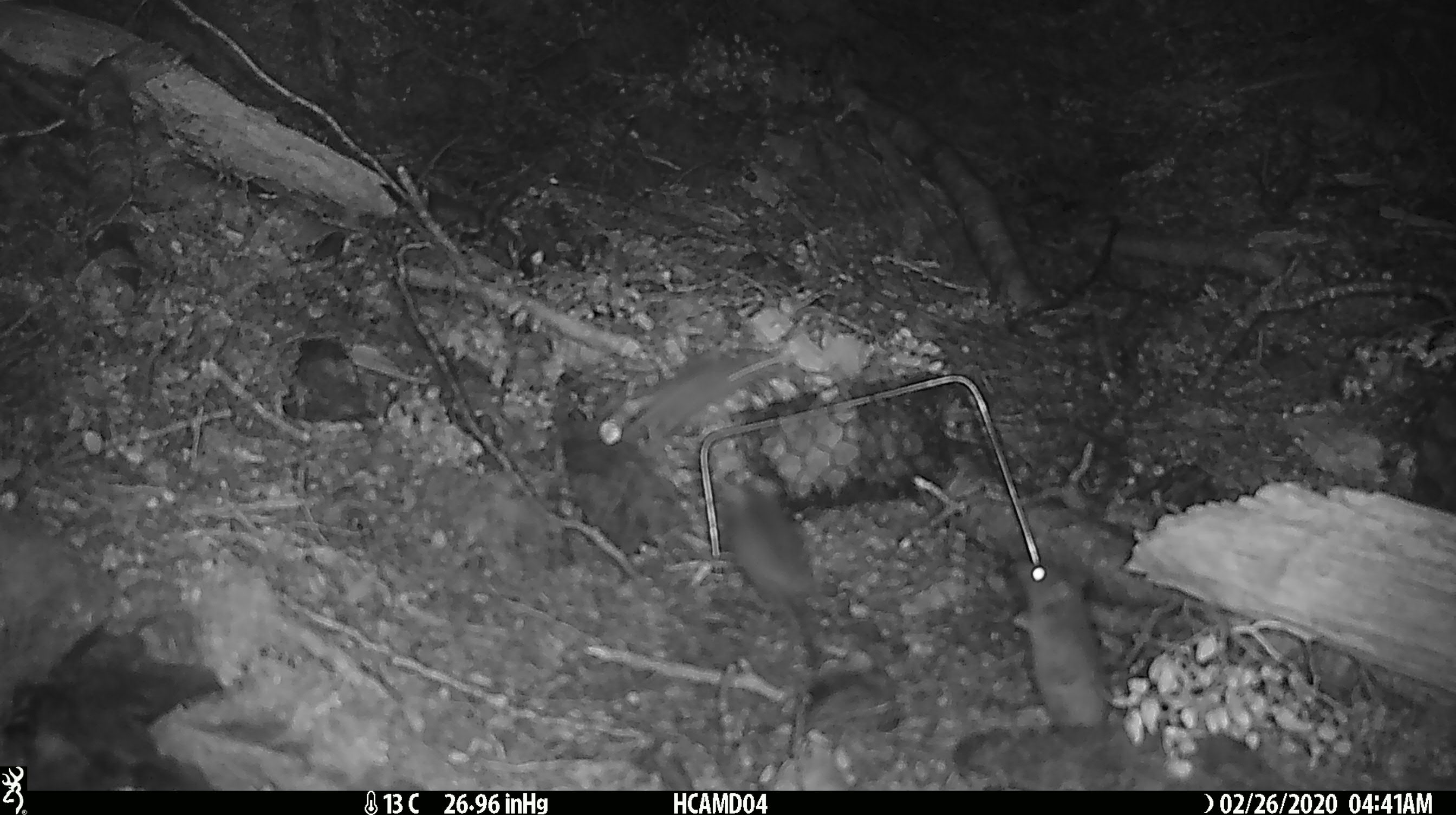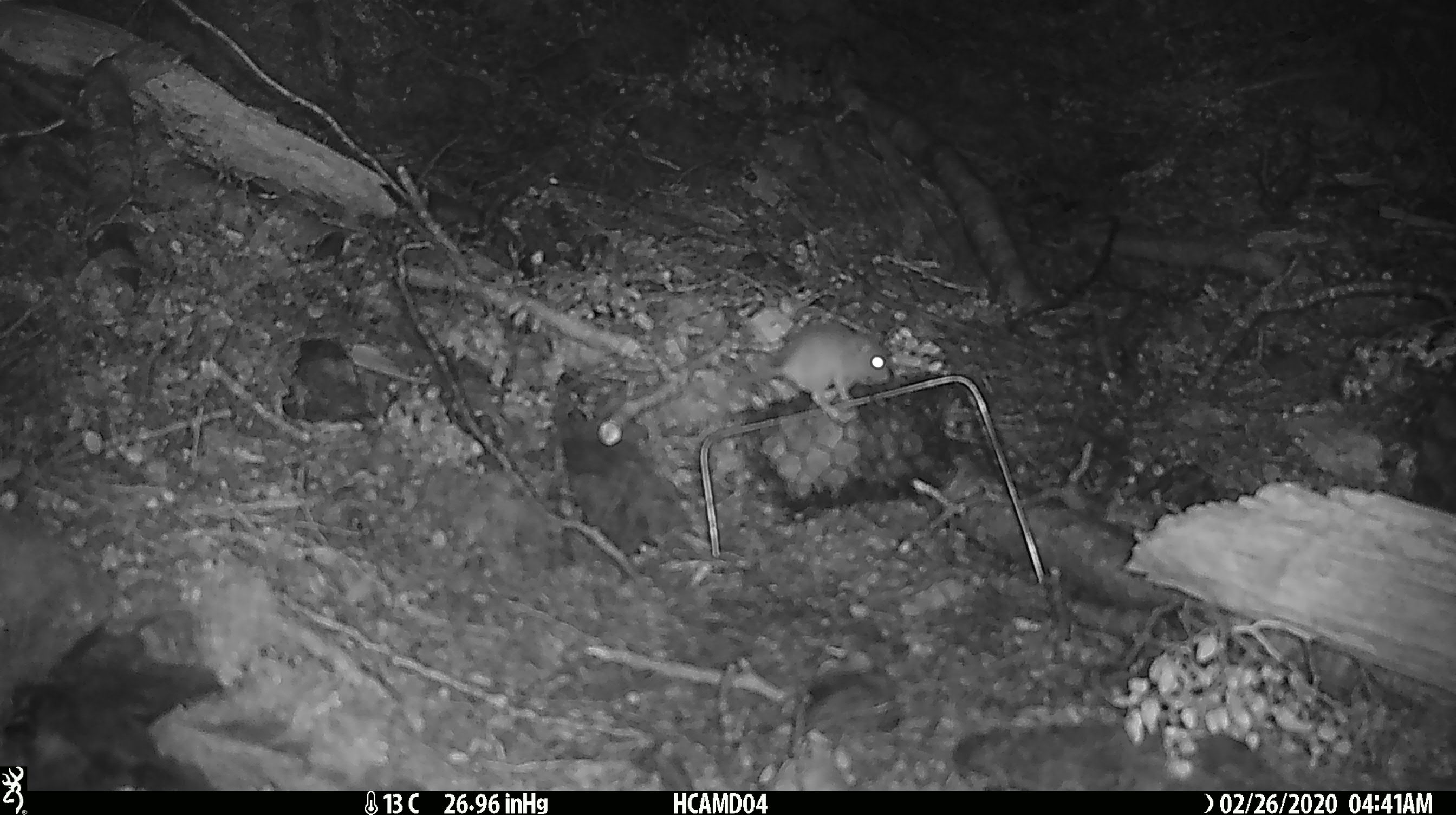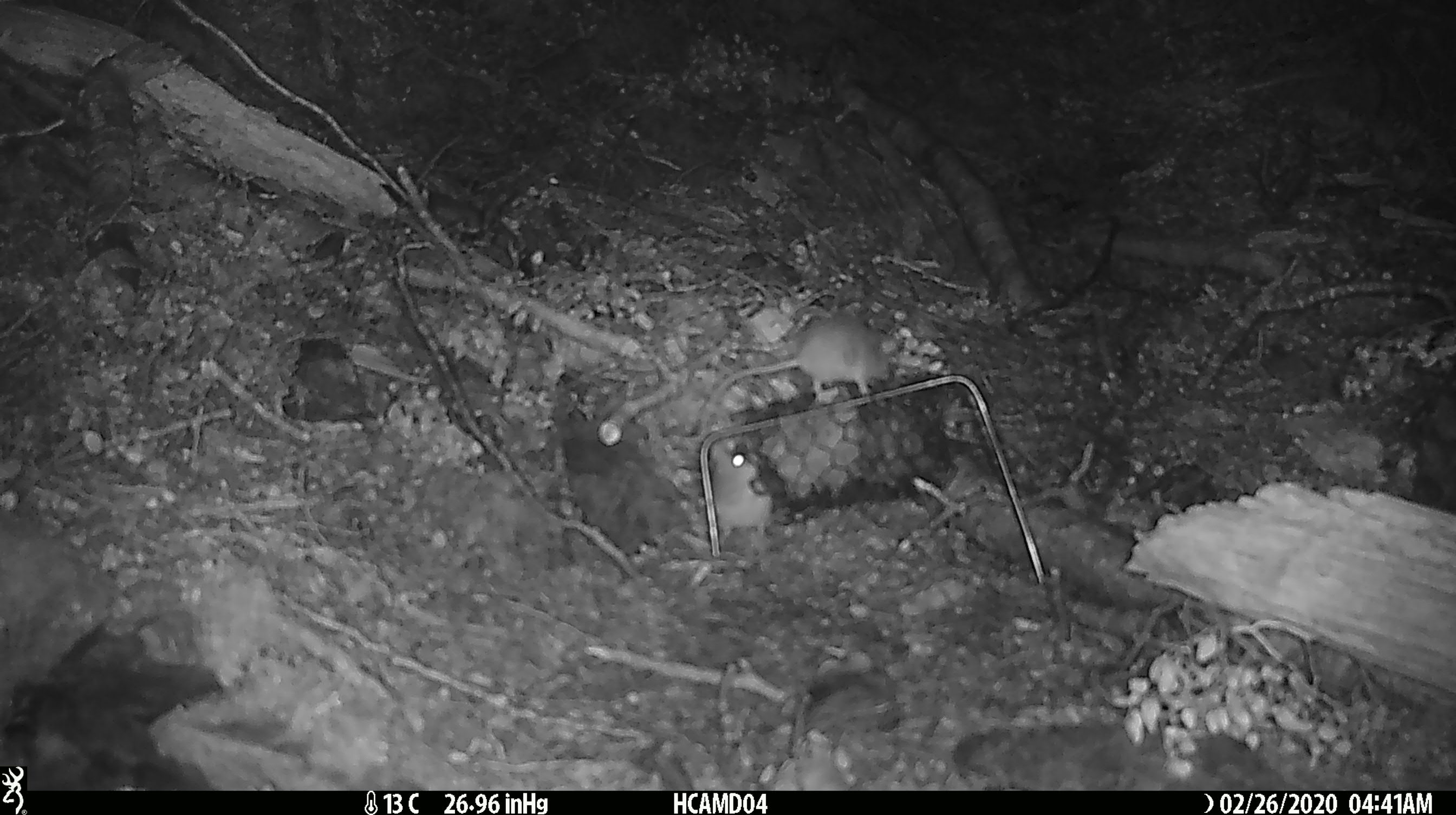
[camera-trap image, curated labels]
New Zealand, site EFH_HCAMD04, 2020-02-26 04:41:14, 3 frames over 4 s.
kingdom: Animalia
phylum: Chordata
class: Mammalia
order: Rodentia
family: Muridae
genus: Mus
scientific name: Mus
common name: mouse